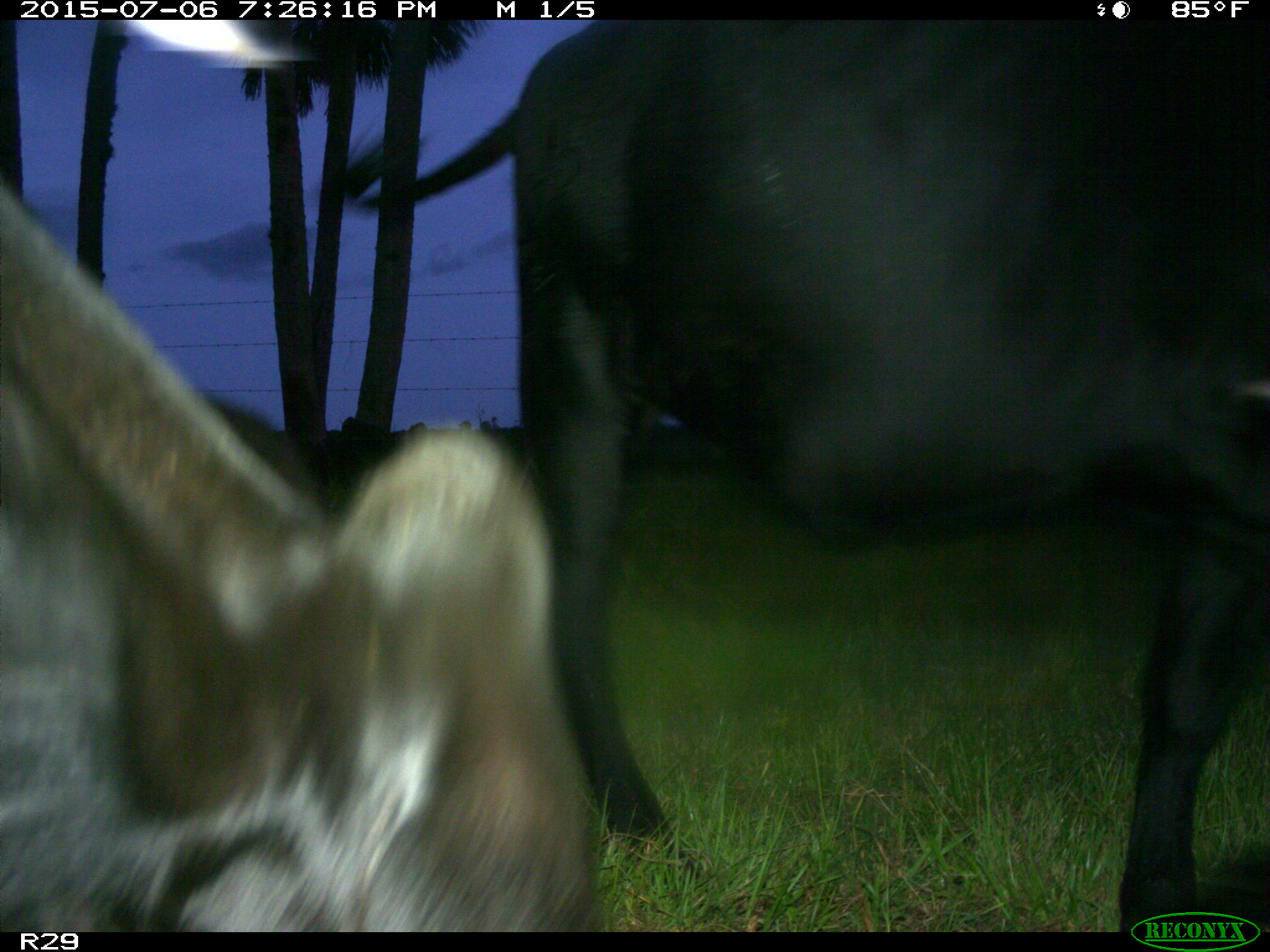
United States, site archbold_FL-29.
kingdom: Animalia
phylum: Chordata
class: Mammalia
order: Artiodactyla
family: Bovidae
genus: Bos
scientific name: Bos taurus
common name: domestic cow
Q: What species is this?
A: Bos taurus (domestic cow).